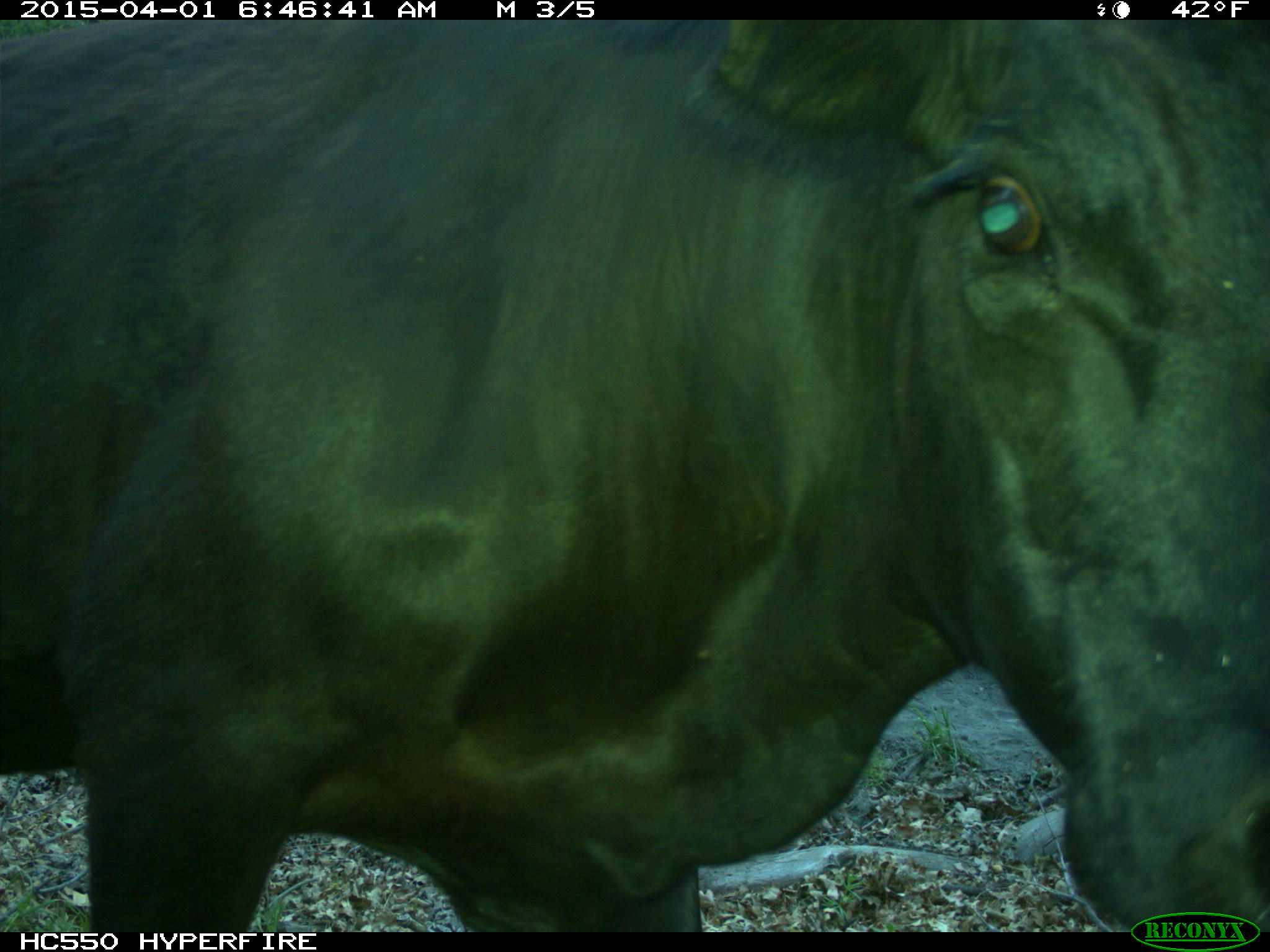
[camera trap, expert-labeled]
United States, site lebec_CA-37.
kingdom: Animalia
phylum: Chordata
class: Mammalia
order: Artiodactyla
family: Bovidae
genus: Bos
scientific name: Bos taurus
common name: domestic cow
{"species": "Bos taurus (domestic cow)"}